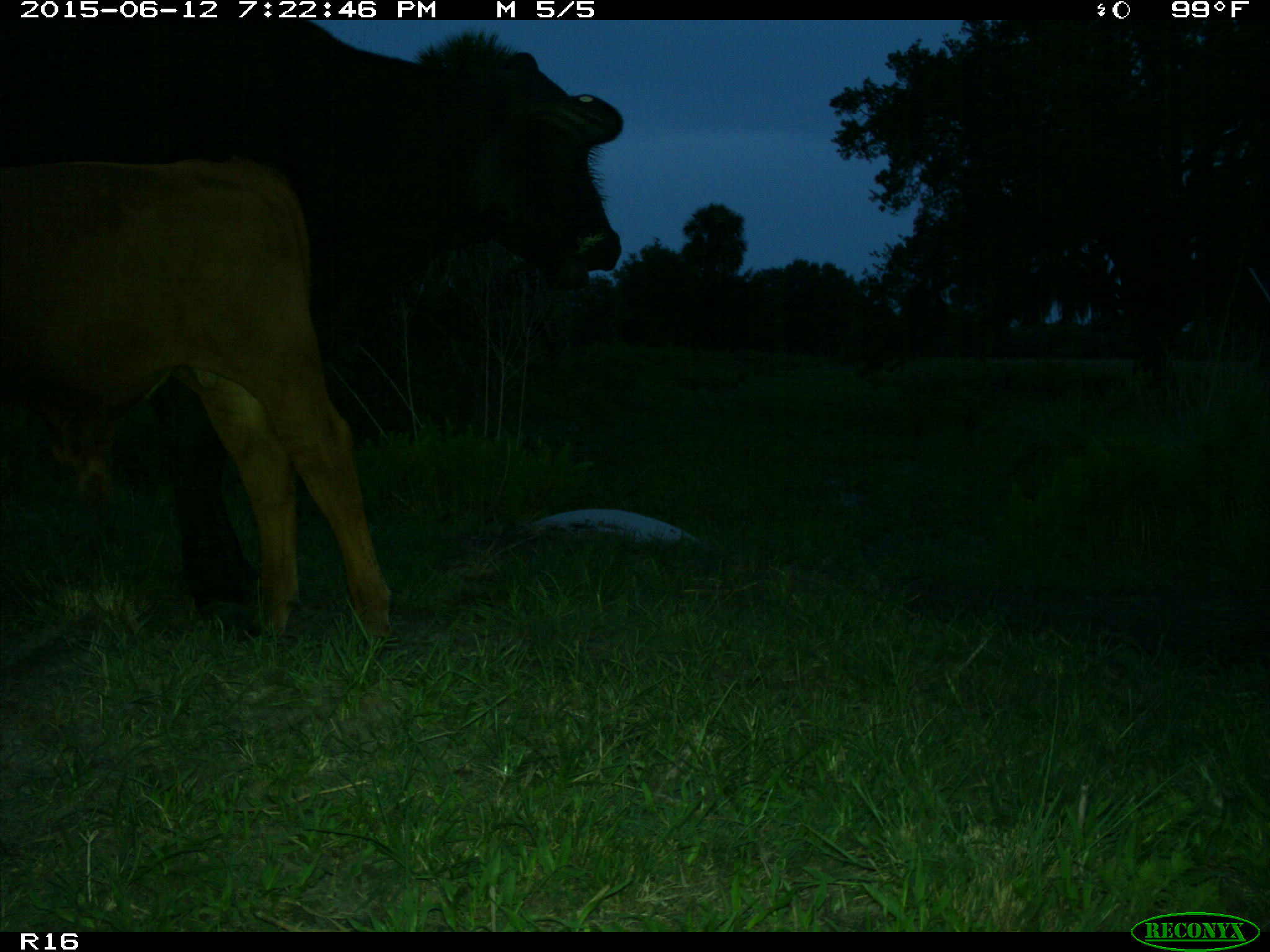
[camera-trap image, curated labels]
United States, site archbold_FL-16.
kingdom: Animalia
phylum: Chordata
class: Mammalia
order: Artiodactyla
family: Bovidae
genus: Bos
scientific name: Bos taurus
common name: domestic cow